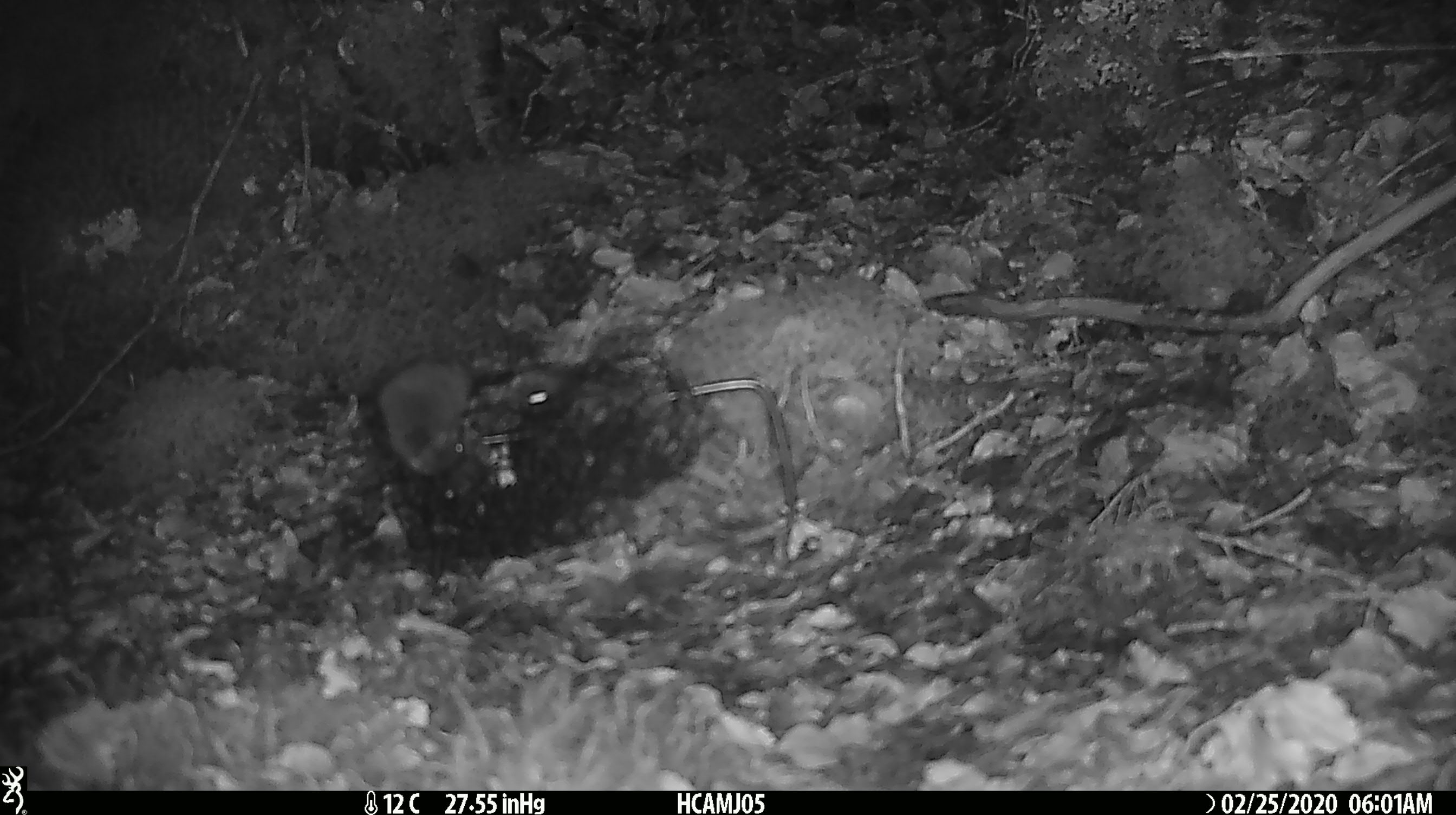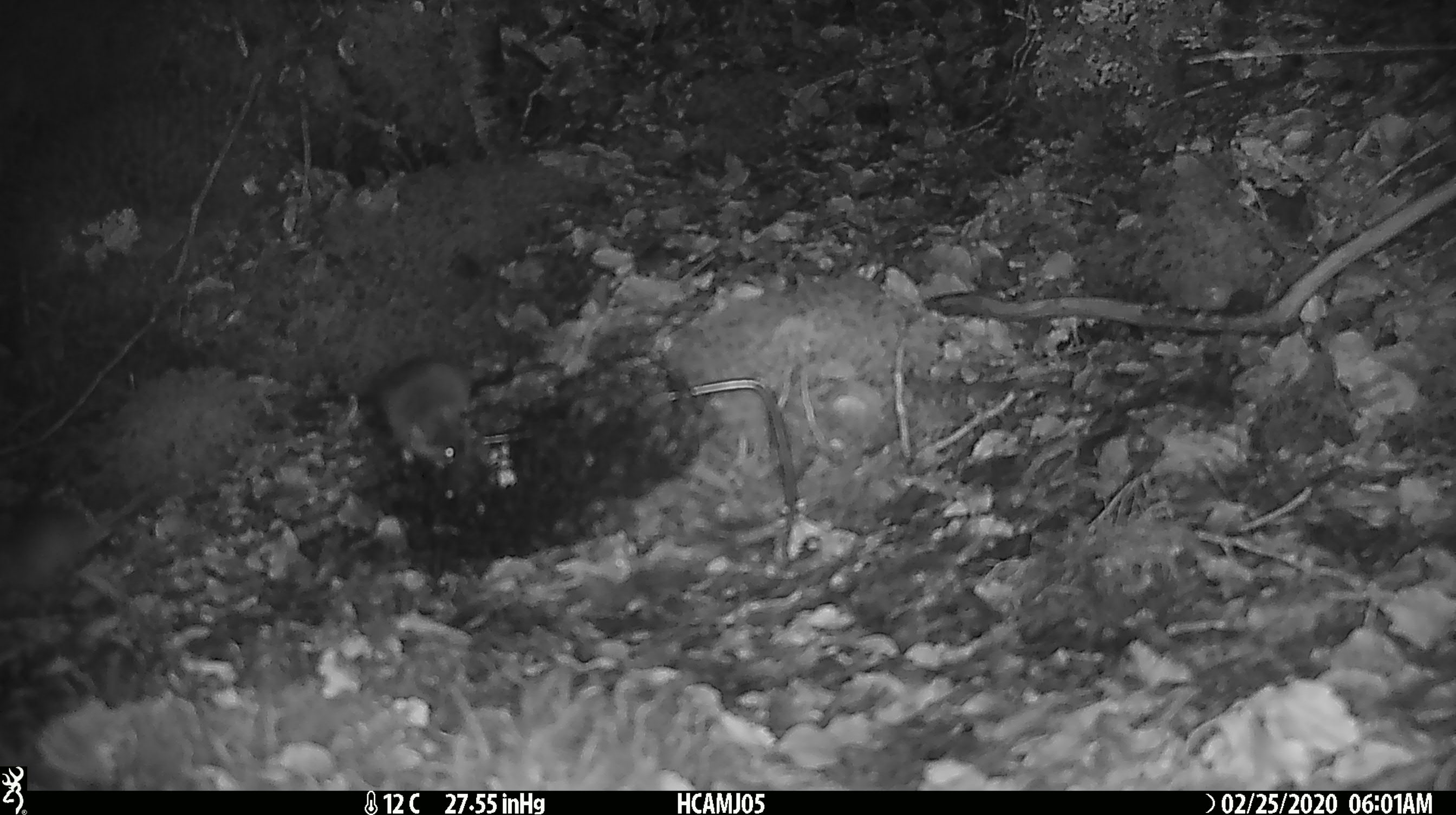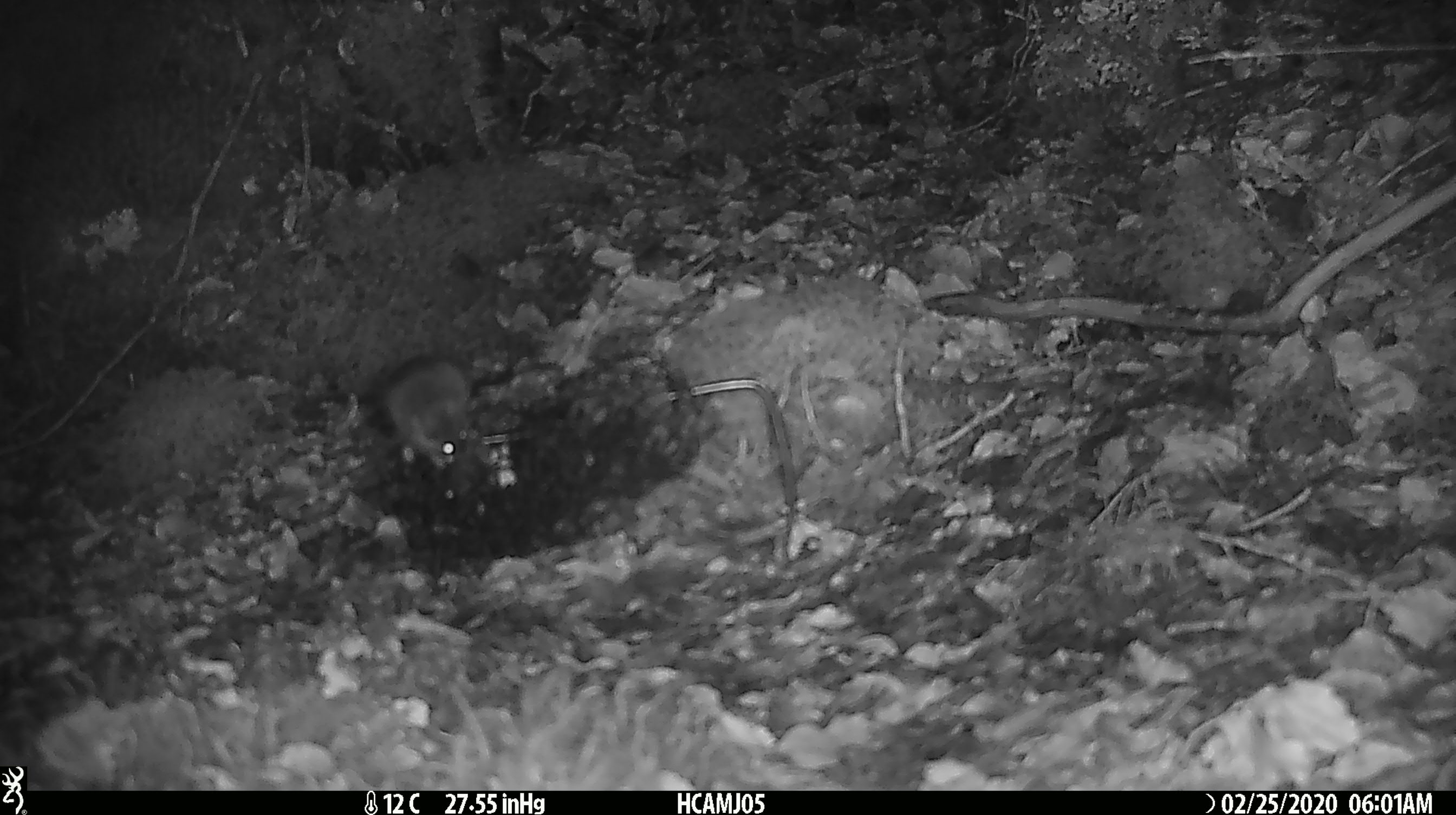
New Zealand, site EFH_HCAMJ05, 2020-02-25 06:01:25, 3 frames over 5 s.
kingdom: Animalia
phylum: Chordata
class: Mammalia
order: Rodentia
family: Muridae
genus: Mus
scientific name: Mus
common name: mouse